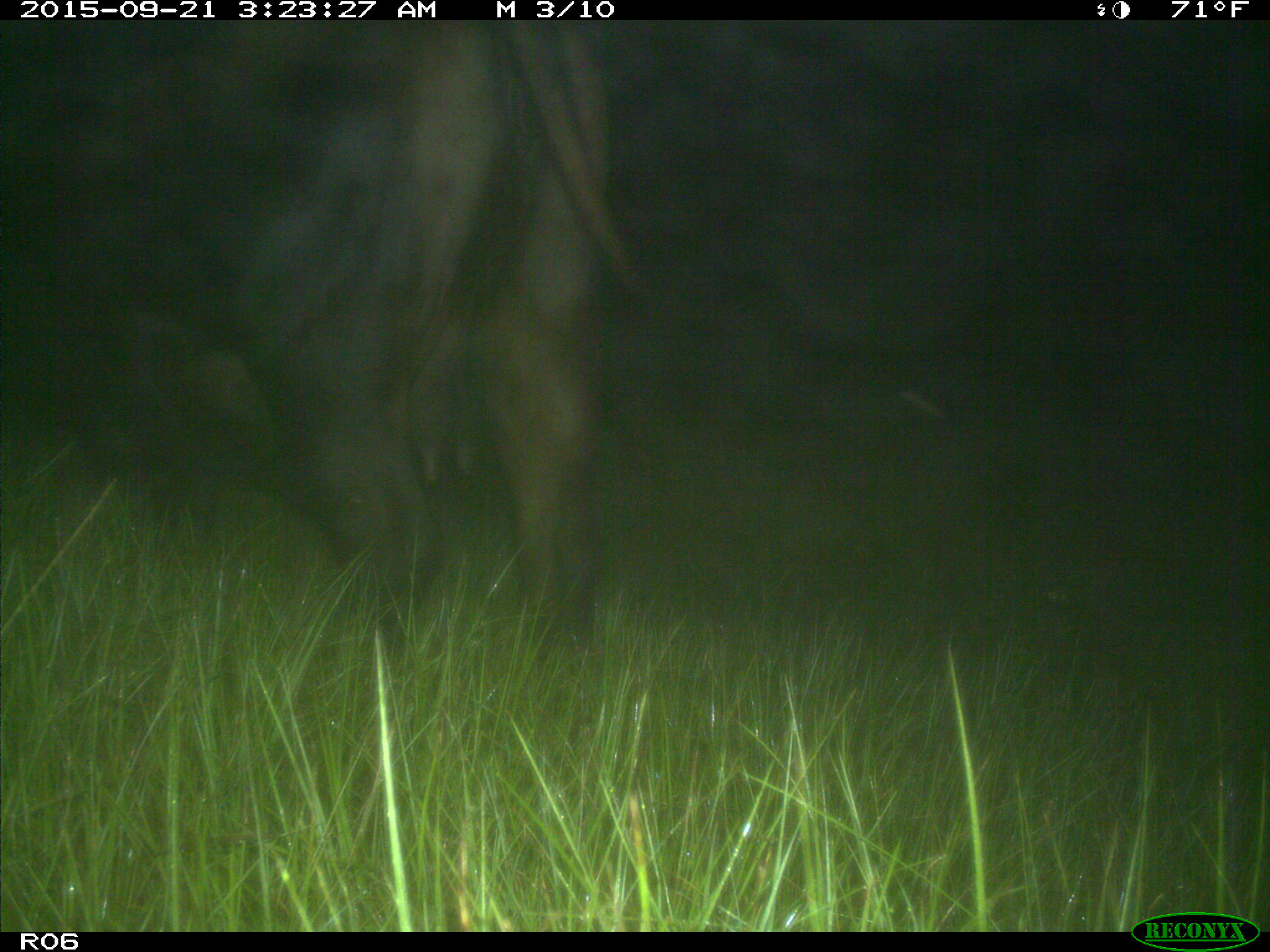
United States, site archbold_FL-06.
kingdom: Animalia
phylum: Chordata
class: Mammalia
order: Artiodactyla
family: Bovidae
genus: Bos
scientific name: Bos taurus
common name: domestic cow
Bos taurus (domestic cow).